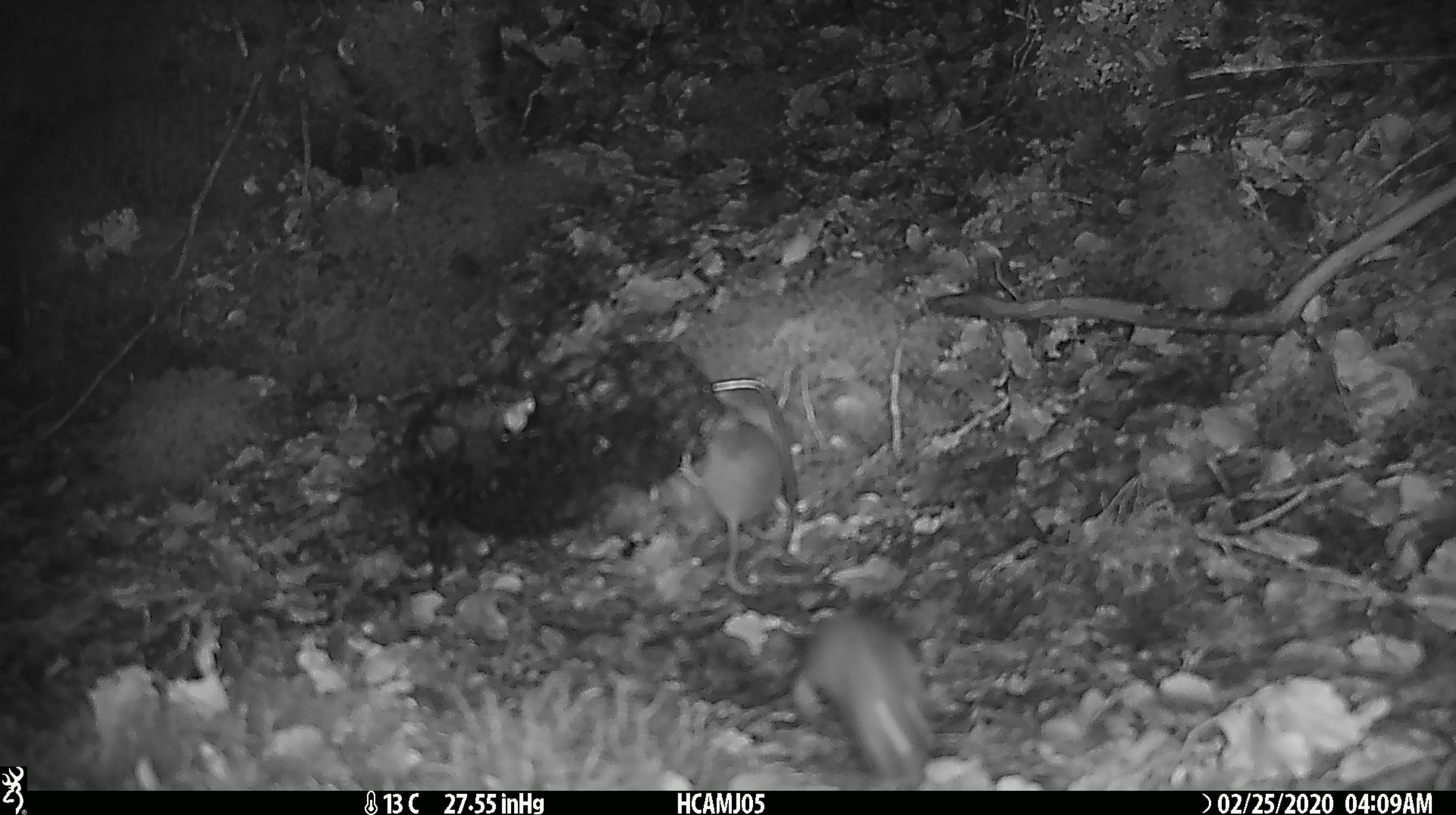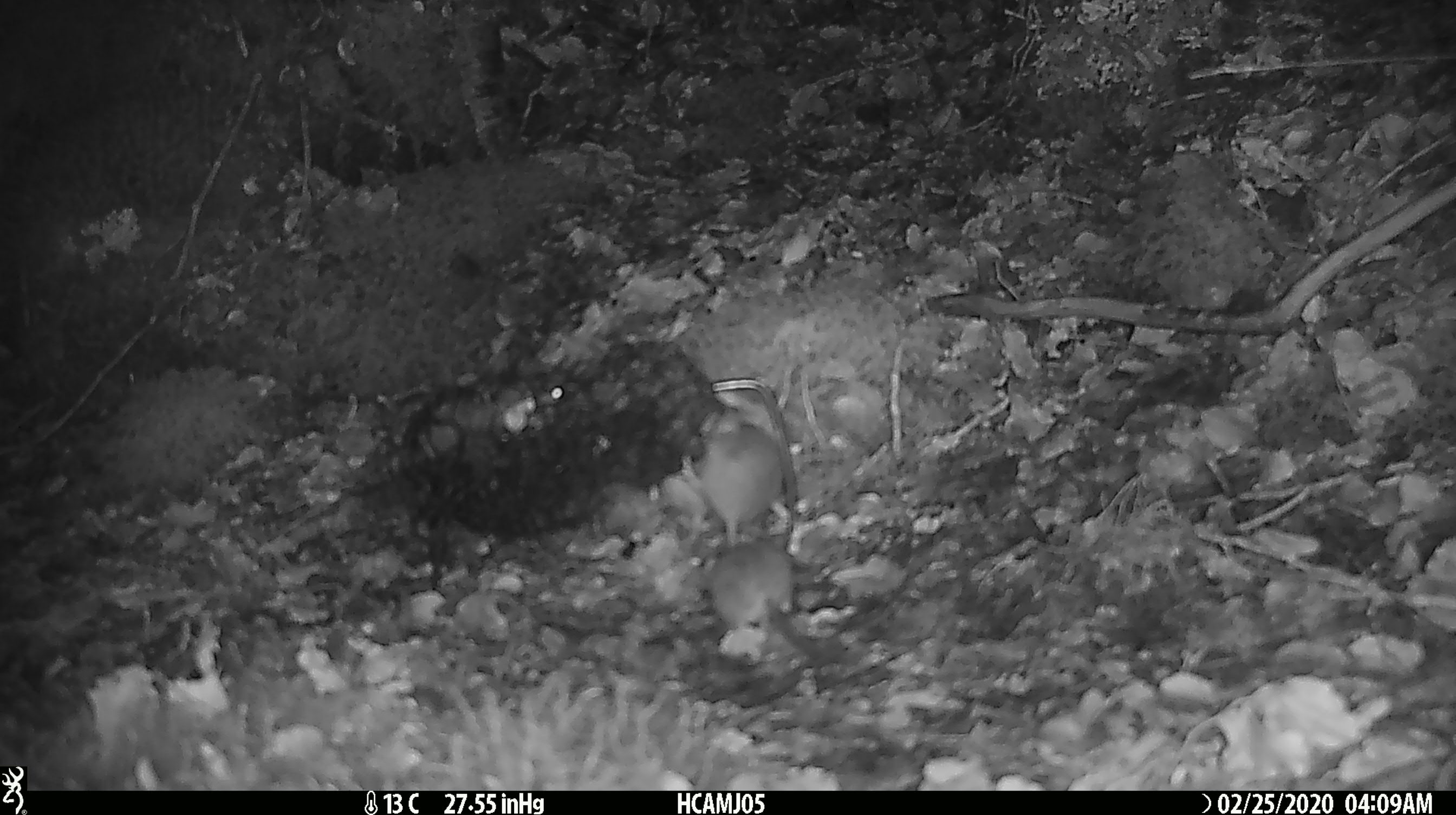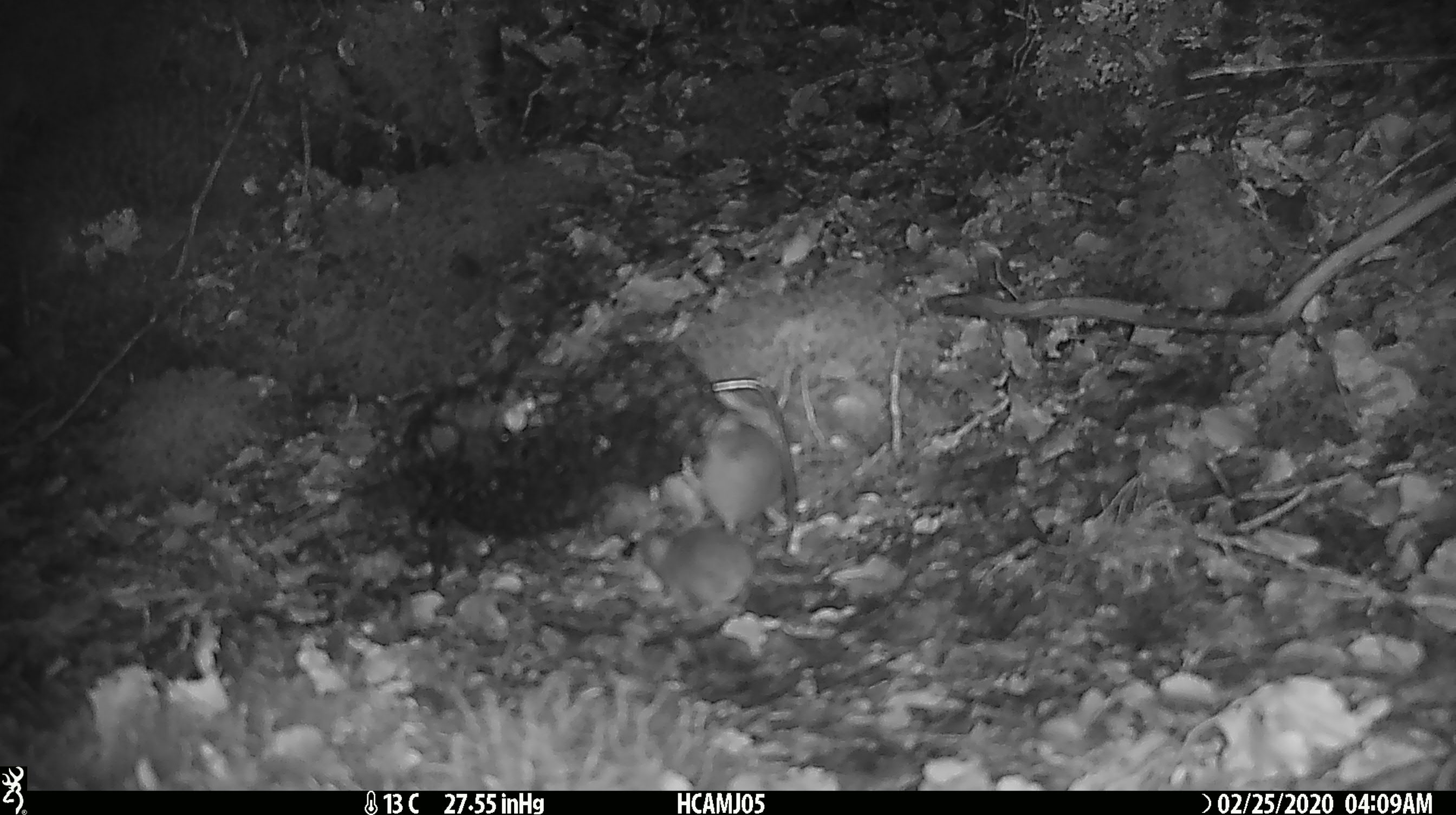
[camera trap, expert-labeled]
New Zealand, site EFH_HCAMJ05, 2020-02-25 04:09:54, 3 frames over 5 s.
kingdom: Animalia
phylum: Chordata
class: Mammalia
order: Rodentia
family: Muridae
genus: Mus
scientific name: Mus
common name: mouse